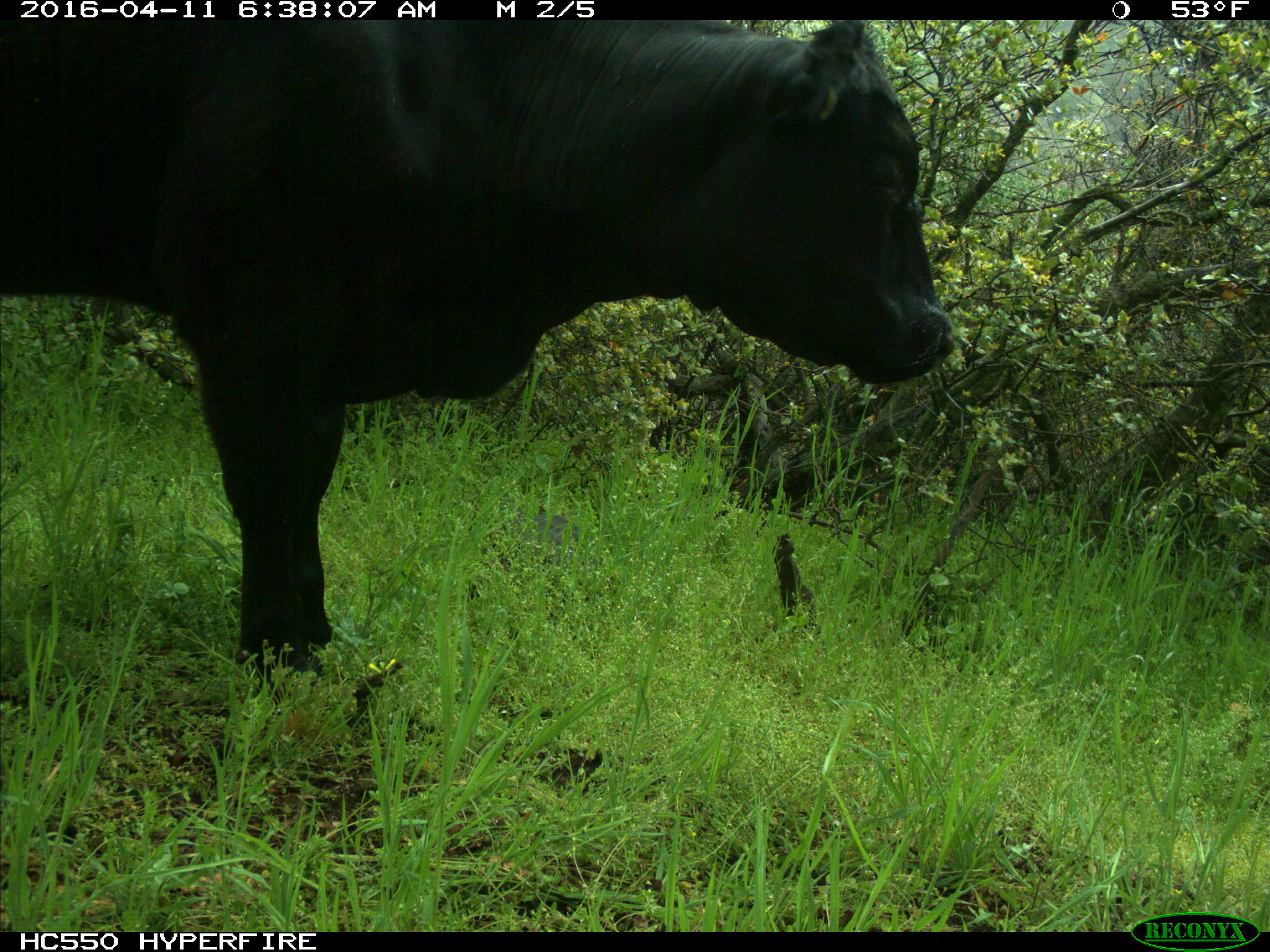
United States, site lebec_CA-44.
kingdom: Animalia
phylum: Chordata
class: Mammalia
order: Artiodactyla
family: Bovidae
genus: Bos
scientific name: Bos taurus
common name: domestic cow